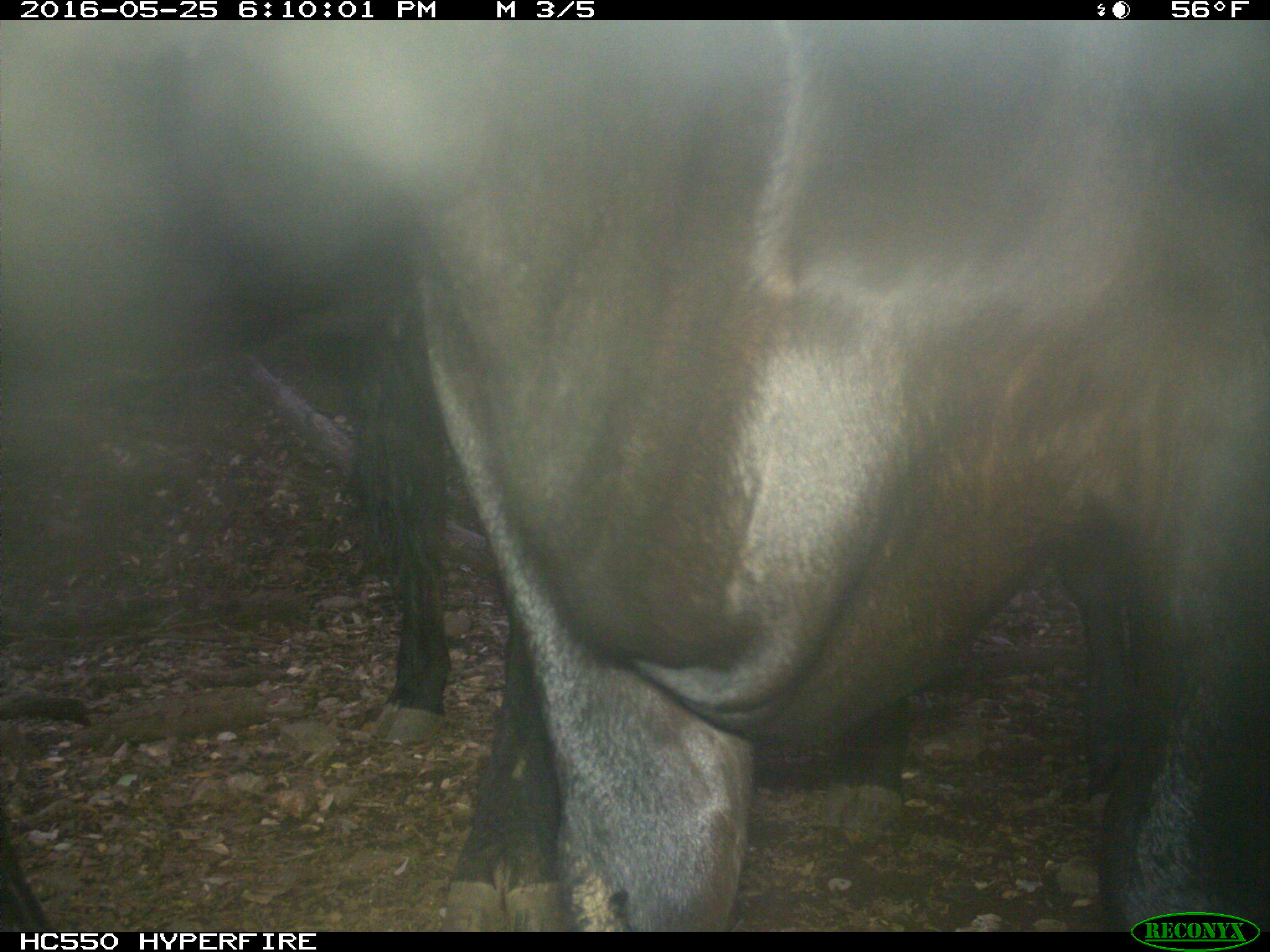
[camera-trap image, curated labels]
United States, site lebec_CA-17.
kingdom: Animalia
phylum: Chordata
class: Mammalia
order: Artiodactyla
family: Bovidae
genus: Bos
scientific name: Bos taurus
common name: domestic cow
Bos taurus (domestic cow).